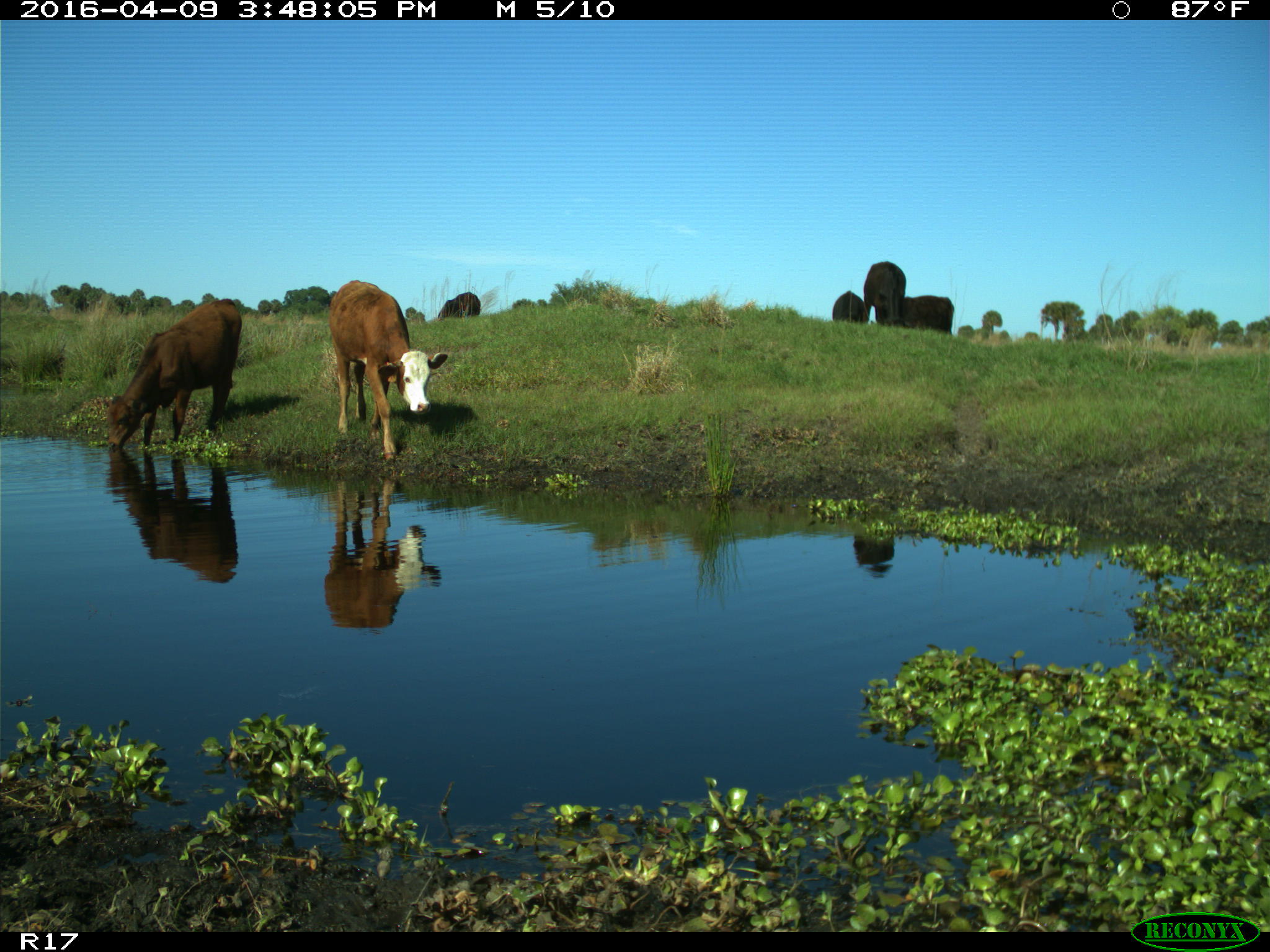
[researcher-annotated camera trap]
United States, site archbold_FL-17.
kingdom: Animalia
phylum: Chordata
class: Mammalia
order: Artiodactyla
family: Bovidae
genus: Bos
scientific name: Bos taurus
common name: domestic cow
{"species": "Bos taurus (domestic cow)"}